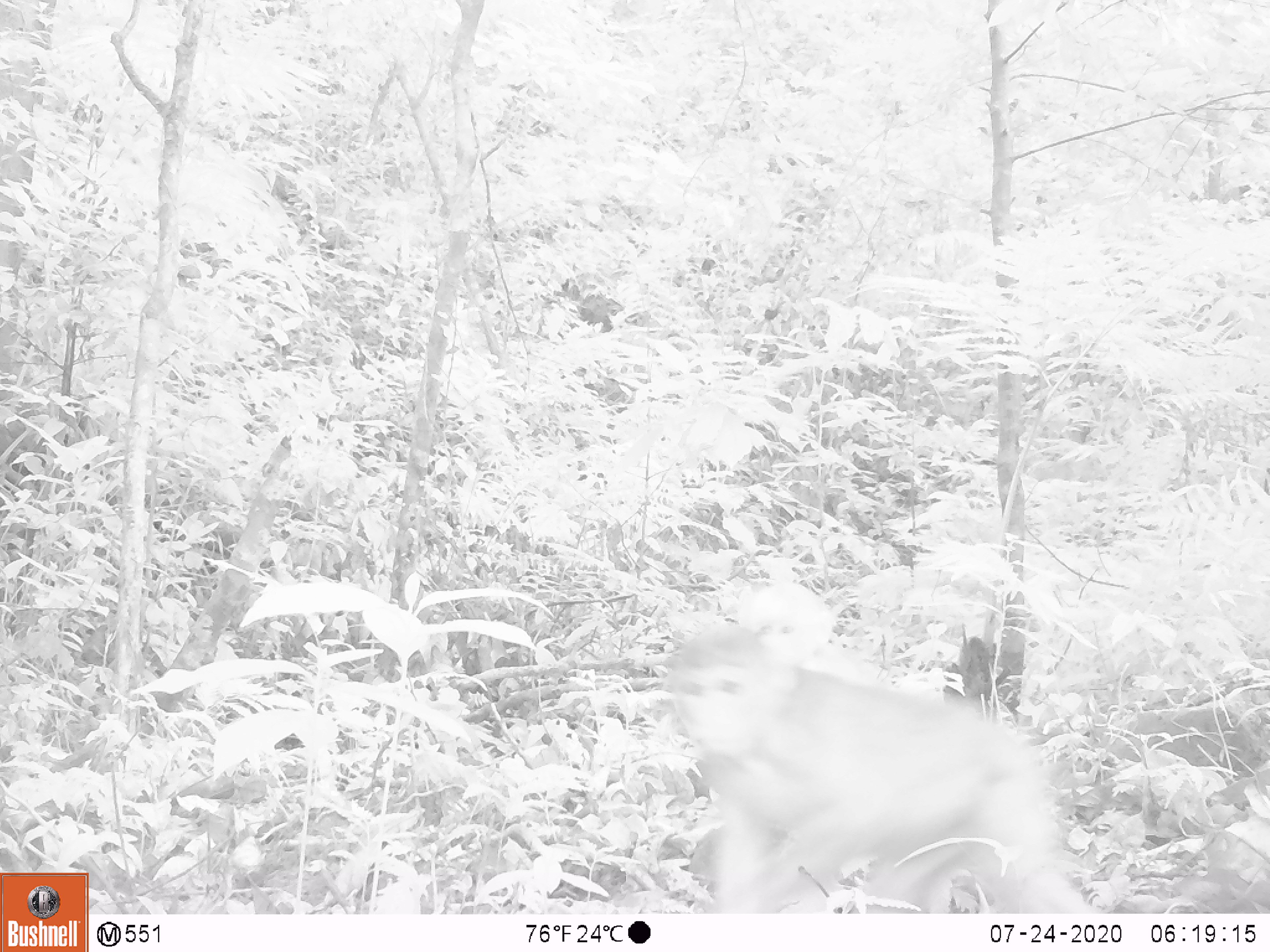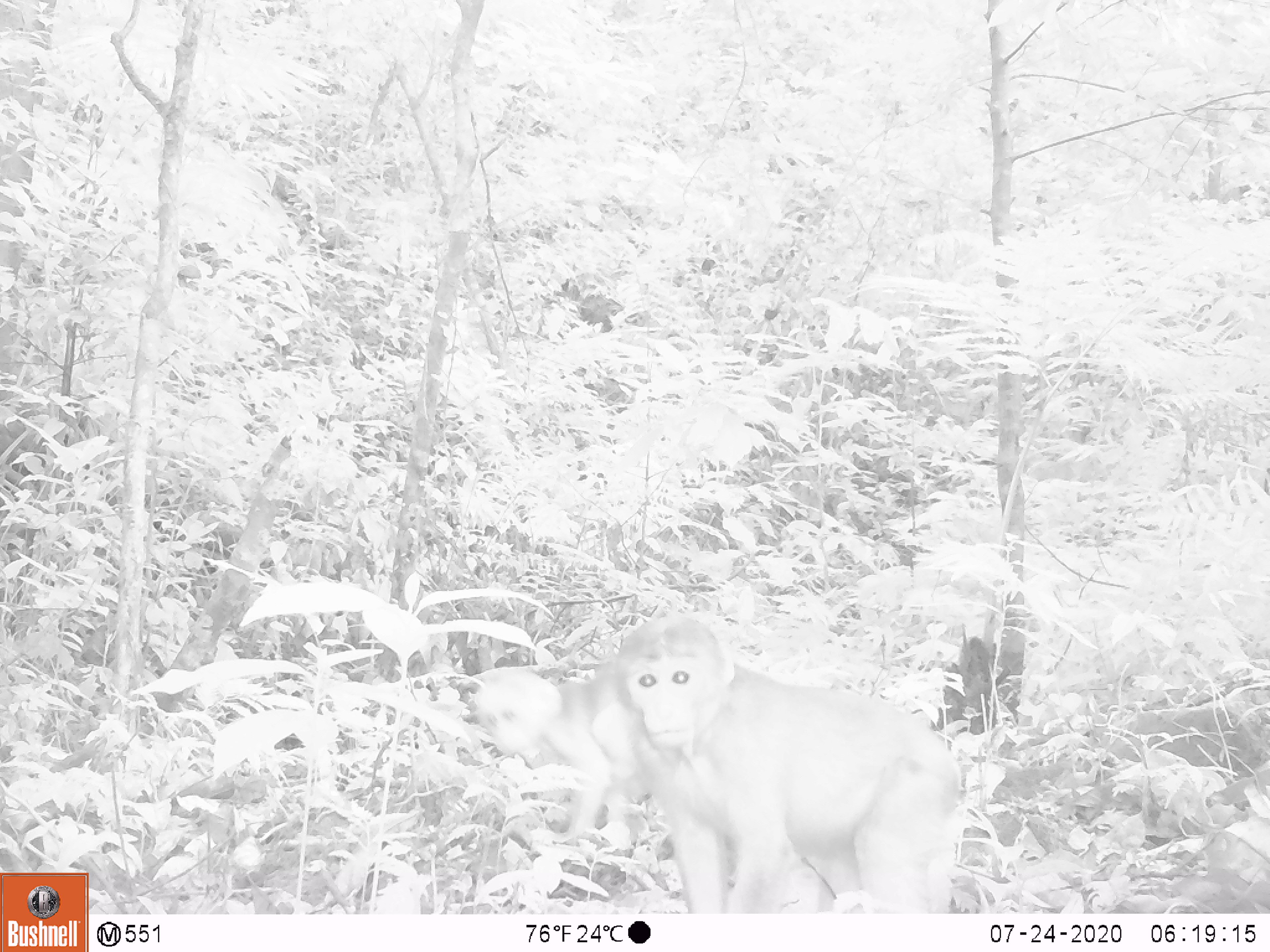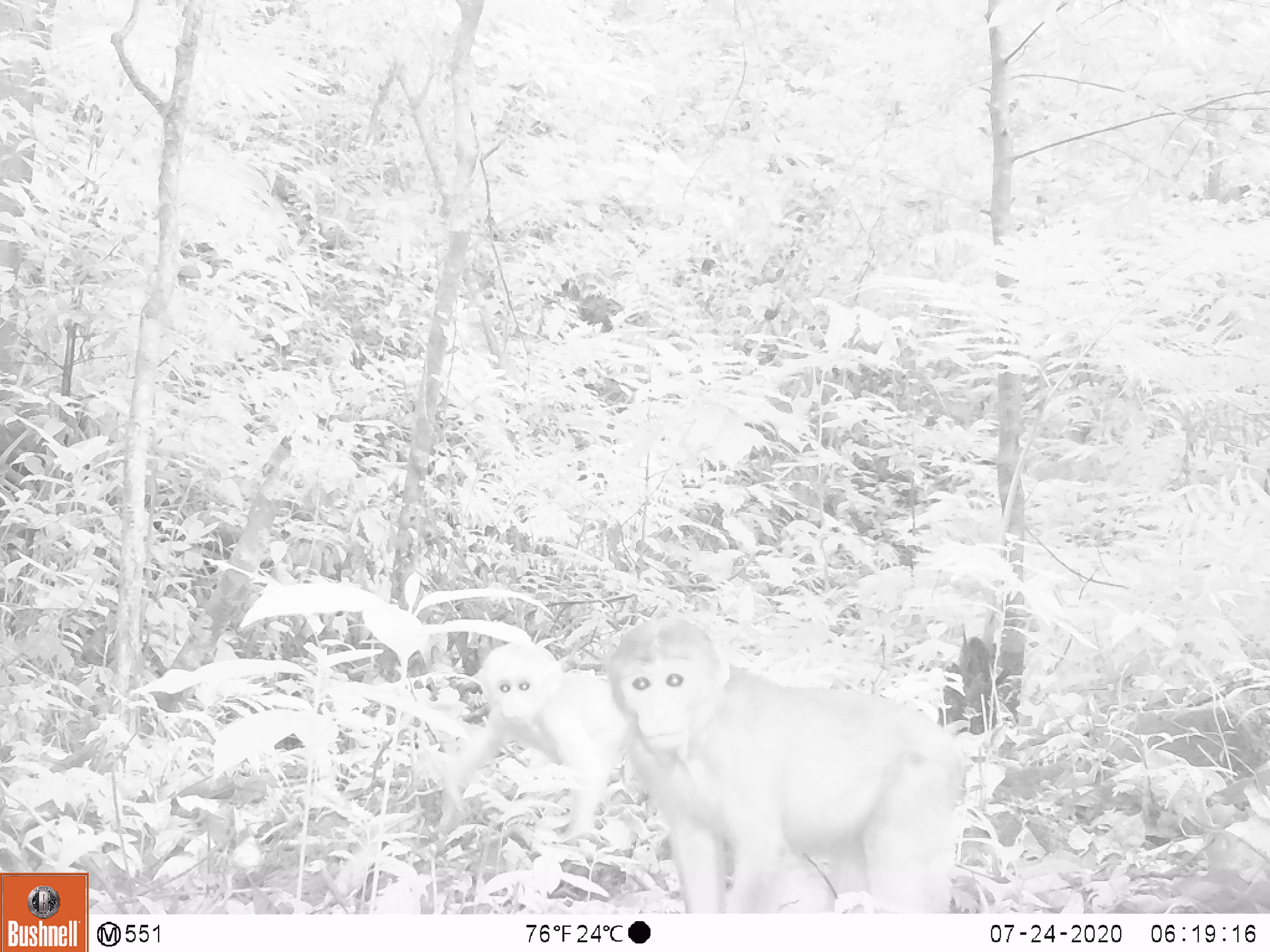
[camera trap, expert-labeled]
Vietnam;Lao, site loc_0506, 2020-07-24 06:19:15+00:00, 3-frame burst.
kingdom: Animalia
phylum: Chordata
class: Mammalia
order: Primates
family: Cercopithecidae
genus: Macaca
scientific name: Macaca arctoides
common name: stump-tailed macaque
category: stump tailed macaque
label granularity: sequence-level